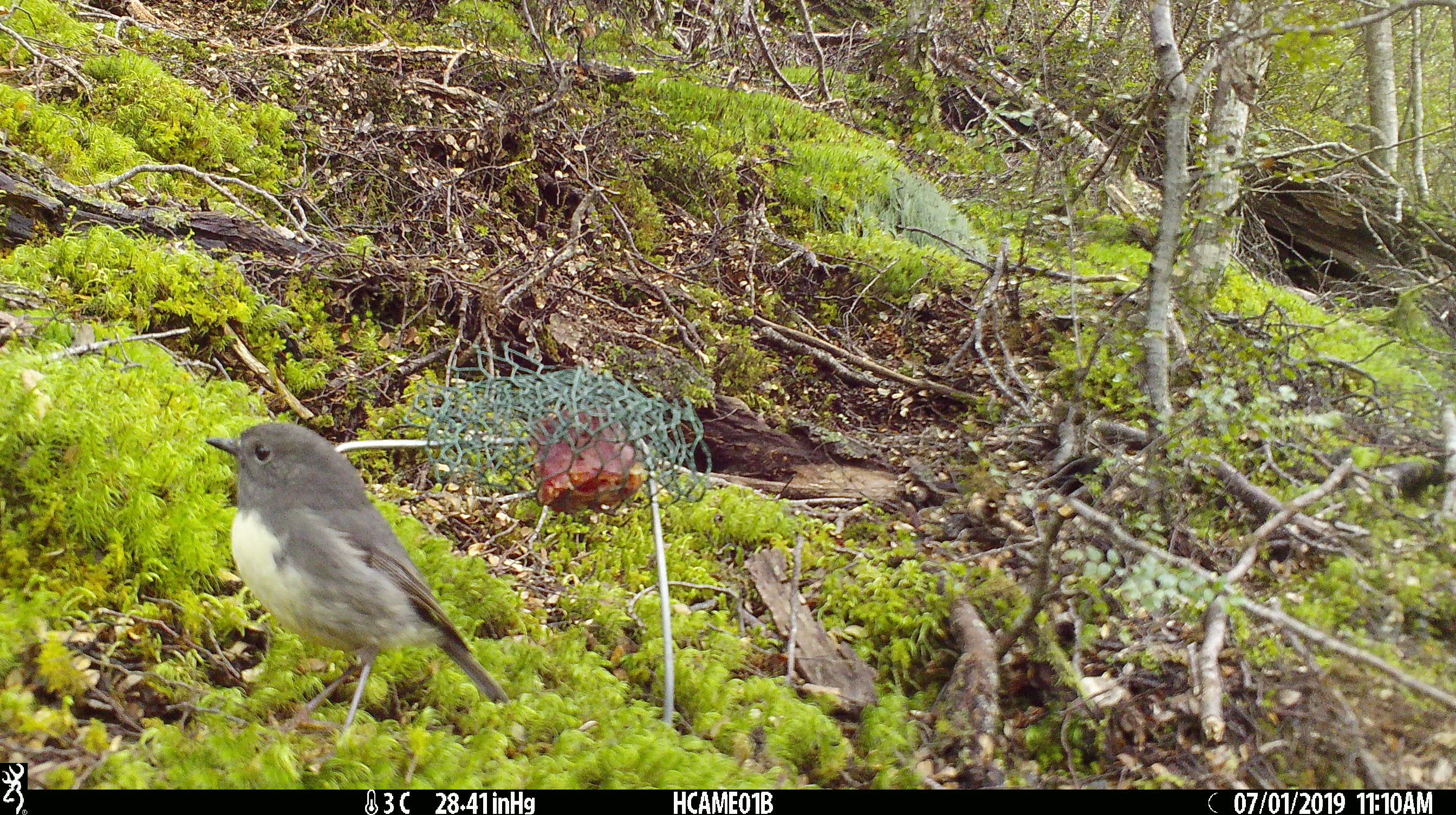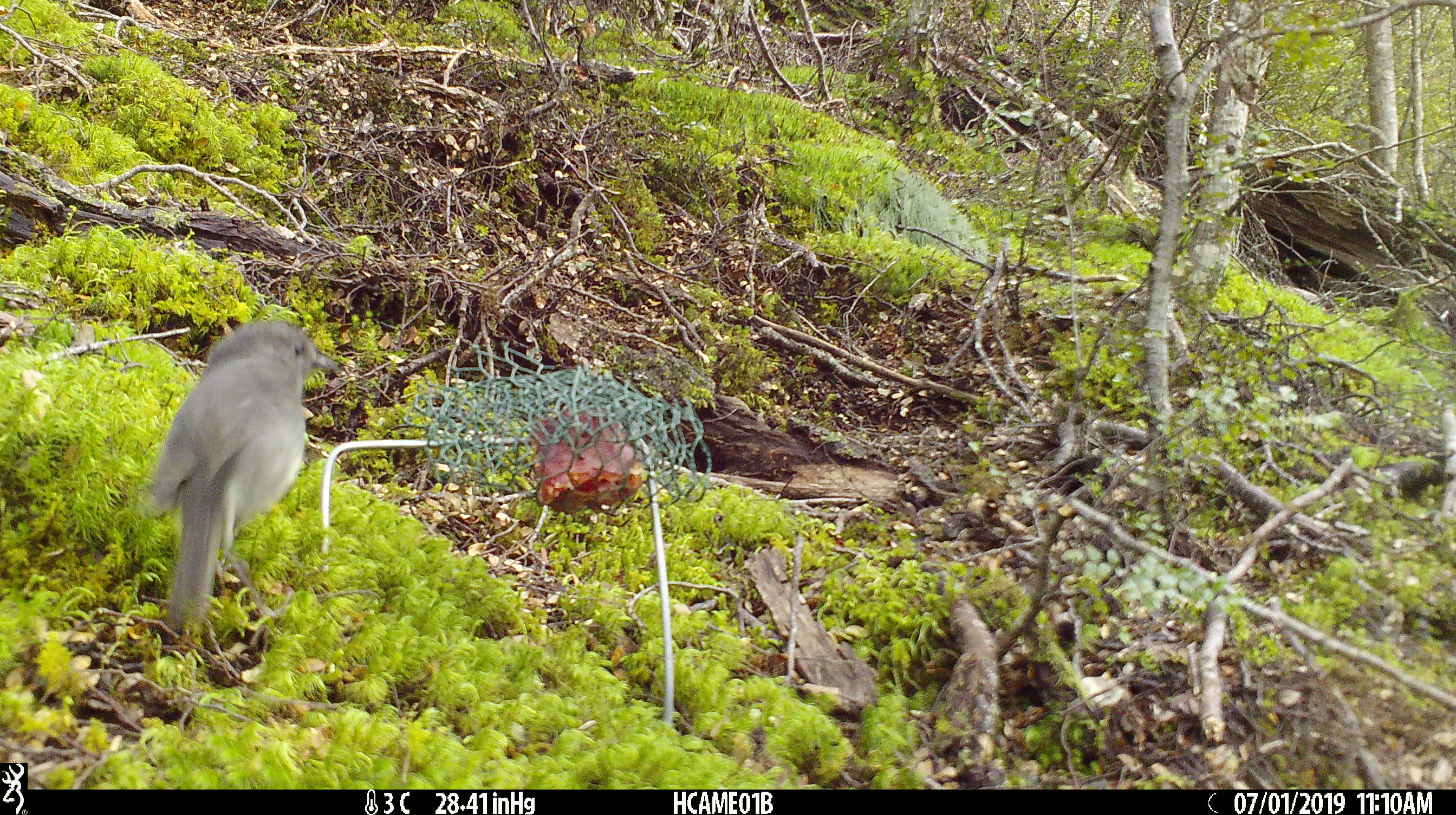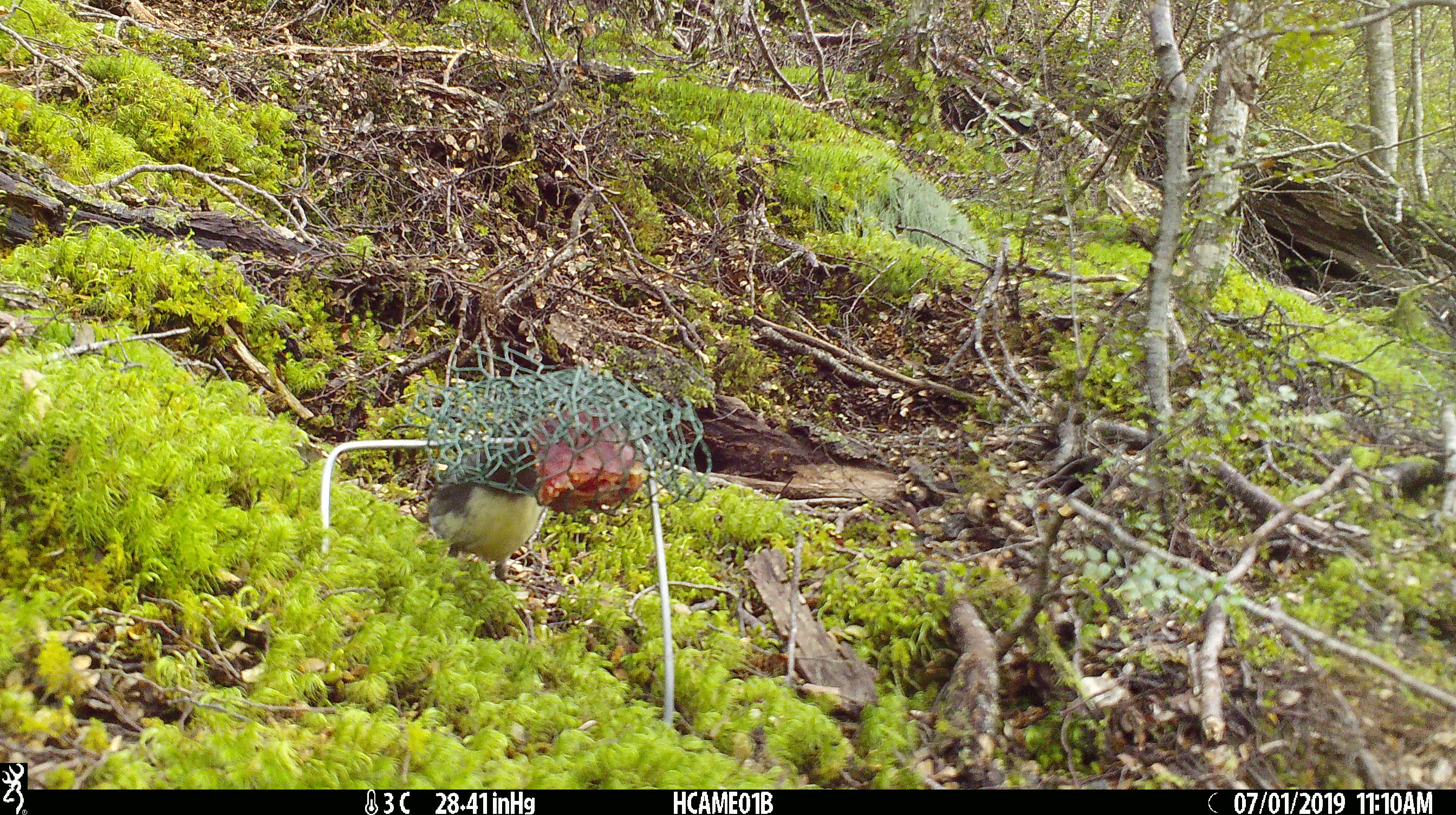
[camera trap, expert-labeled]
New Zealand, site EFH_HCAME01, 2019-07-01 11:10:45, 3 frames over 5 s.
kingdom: Animalia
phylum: Chordata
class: Aves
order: Passeriformes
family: Petroicidae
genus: Petroica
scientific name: Petroica australis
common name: new zealand robin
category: robin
Robin (new zealand robin) (Petroica australis).